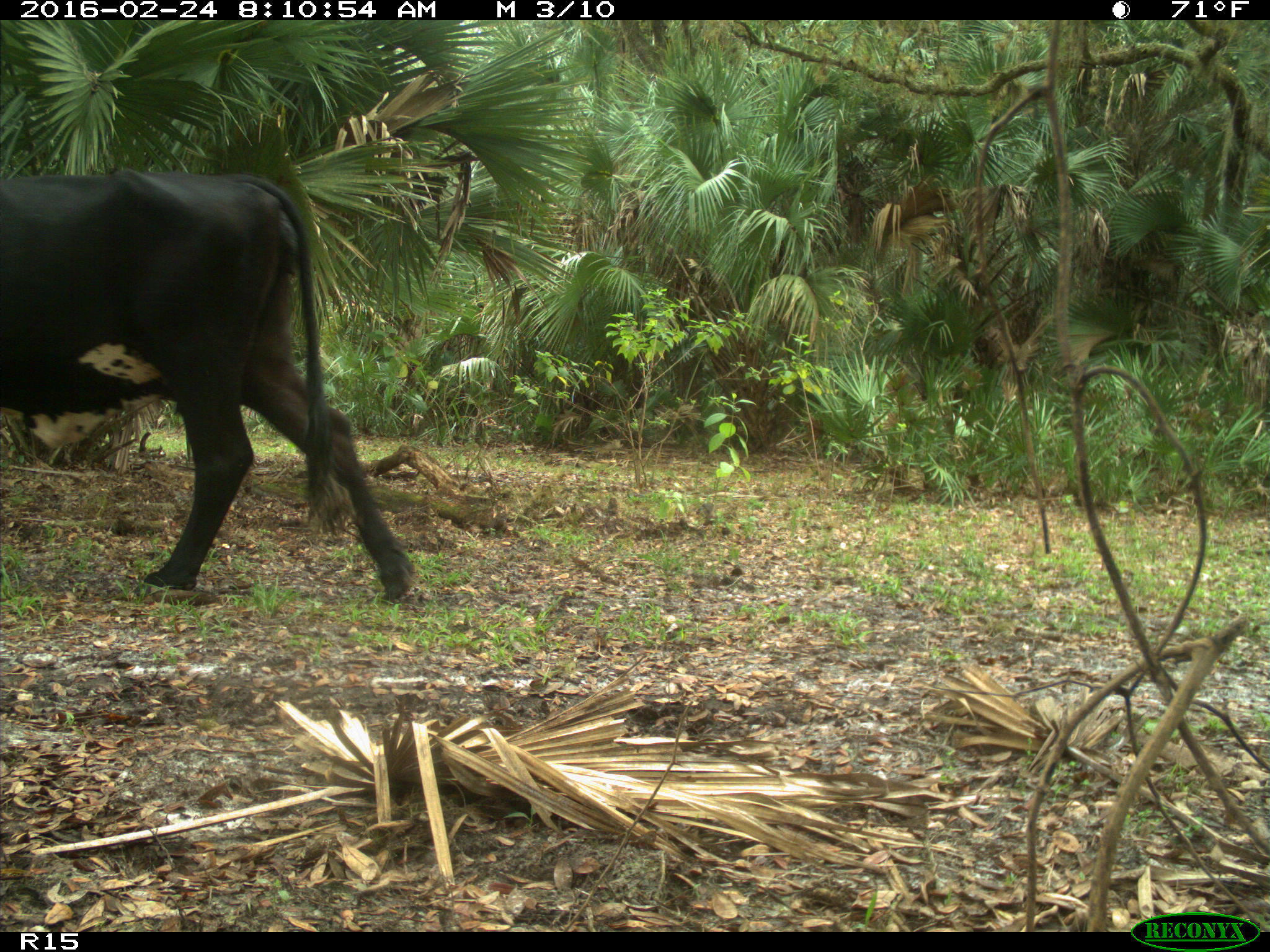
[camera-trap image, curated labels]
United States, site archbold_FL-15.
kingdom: Animalia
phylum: Chordata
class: Mammalia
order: Artiodactyla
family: Bovidae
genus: Bos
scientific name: Bos taurus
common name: domestic cow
Bos taurus (domestic cow).